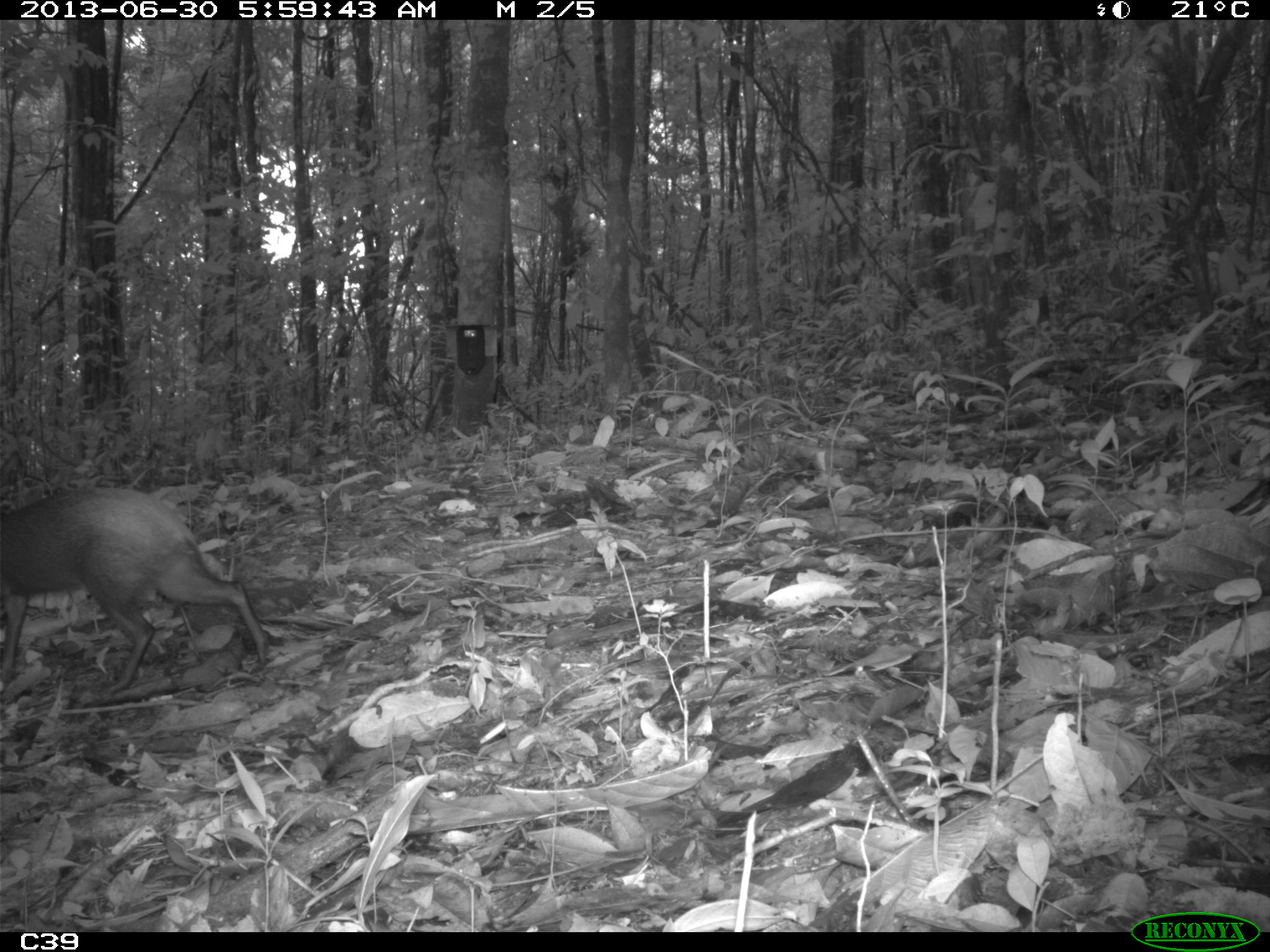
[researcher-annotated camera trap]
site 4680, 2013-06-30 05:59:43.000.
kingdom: Animalia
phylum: Chordata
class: Mammalia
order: Rodentia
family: Dasyproctidae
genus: Dasyprocta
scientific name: Dasyprocta leporina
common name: red-rumped agouti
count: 1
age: adult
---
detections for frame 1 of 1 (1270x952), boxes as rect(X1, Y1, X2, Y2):
dasyprocta leporina: rect(0, 483, 270, 697)